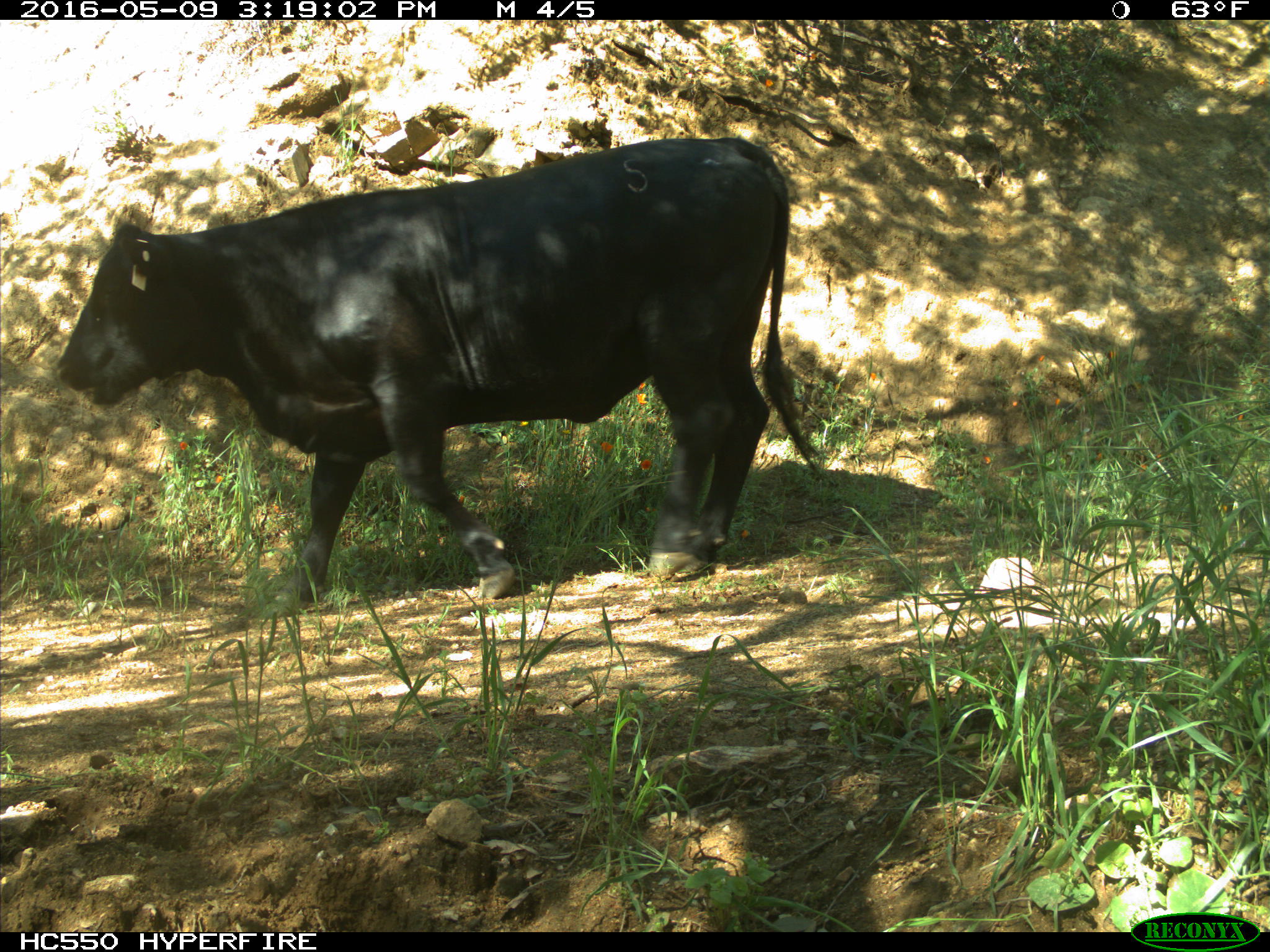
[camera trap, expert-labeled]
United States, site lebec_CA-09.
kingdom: Animalia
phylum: Chordata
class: Mammalia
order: Artiodactyla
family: Bovidae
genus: Bos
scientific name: Bos taurus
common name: domestic cow